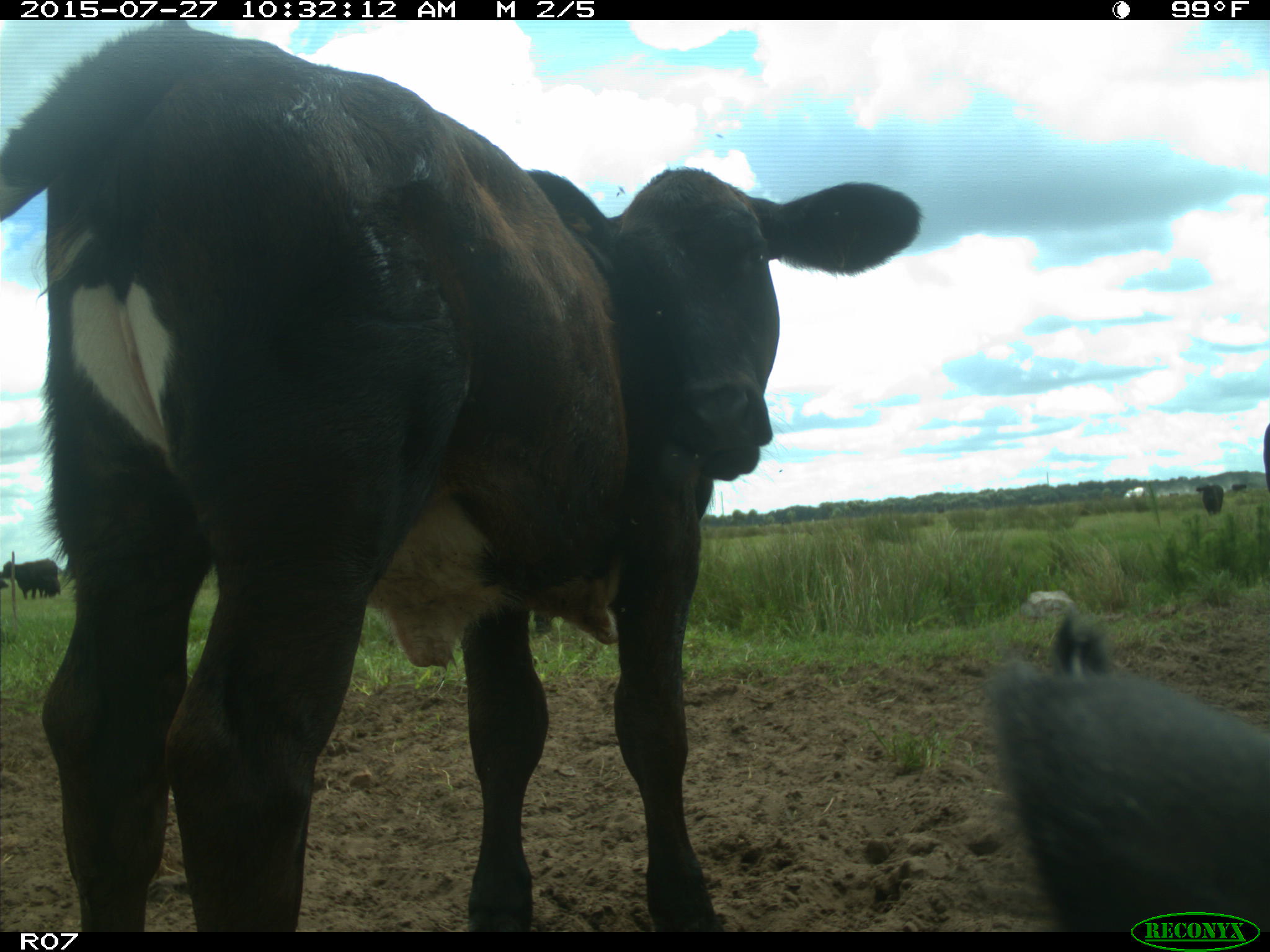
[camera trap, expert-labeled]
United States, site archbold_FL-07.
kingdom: Animalia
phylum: Chordata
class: Mammalia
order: Artiodactyla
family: Bovidae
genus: Bos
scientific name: Bos taurus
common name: domestic cow